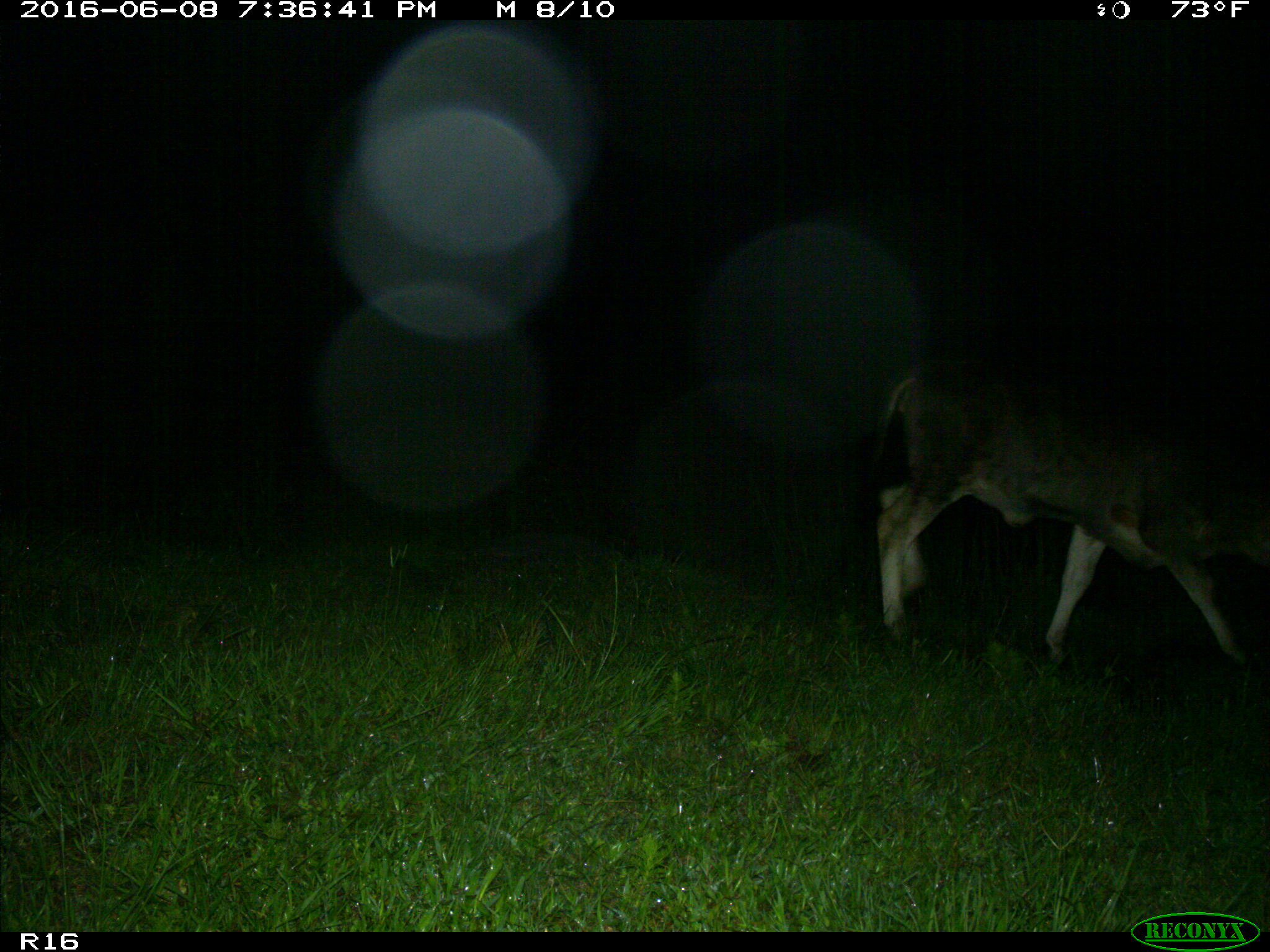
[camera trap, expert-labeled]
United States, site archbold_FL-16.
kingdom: Animalia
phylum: Chordata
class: Mammalia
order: Artiodactyla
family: Bovidae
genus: Bos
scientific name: Bos taurus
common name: domestic cow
Bos taurus (domestic cow).